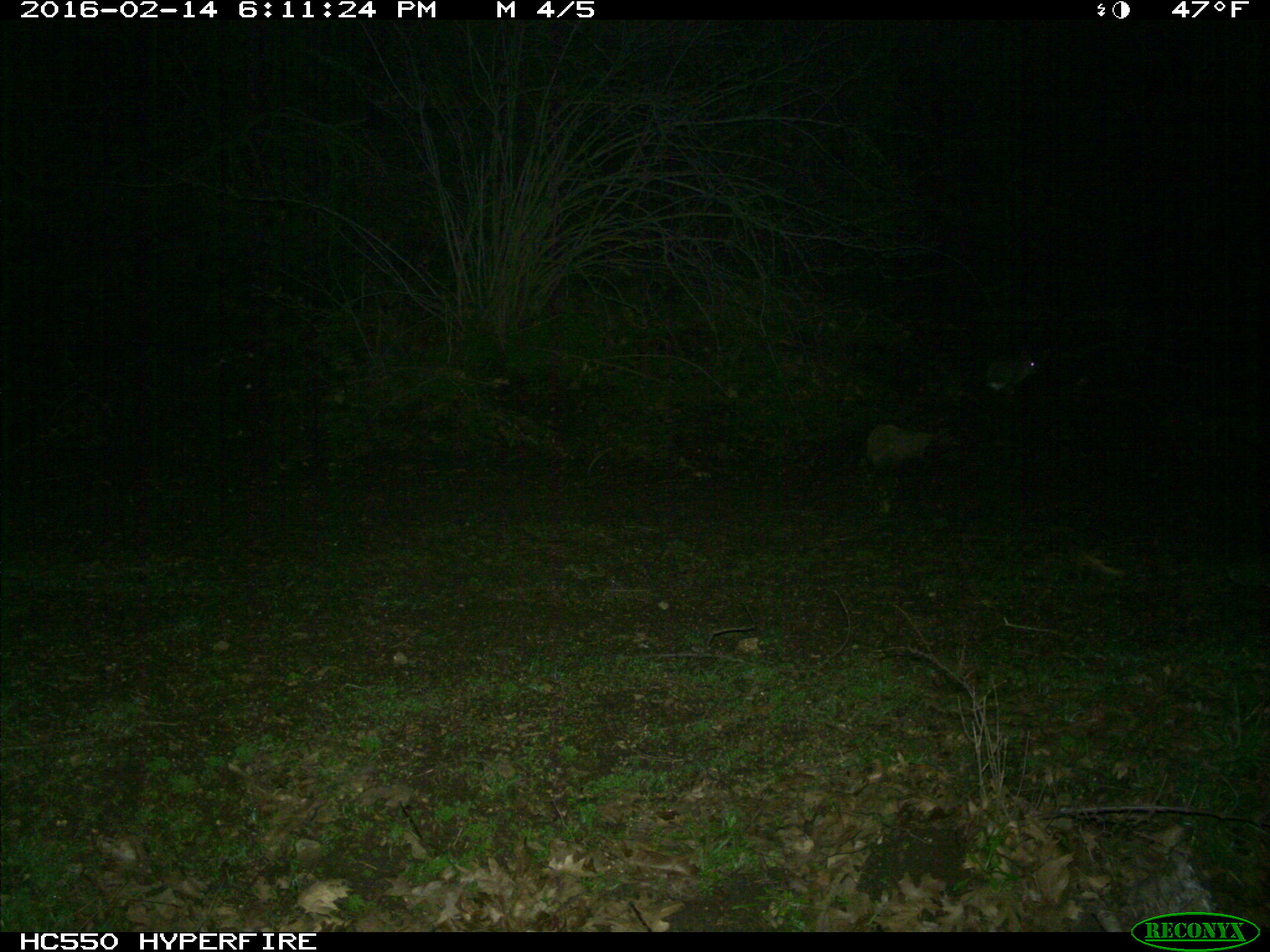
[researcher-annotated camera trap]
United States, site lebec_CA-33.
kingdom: Animalia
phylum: Chordata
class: Mammalia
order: Lagomorpha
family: Leporidae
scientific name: Leporidae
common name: rabbits and hares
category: unidentified rabbit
Unidentified rabbit (rabbits and hares) (Leporidae).